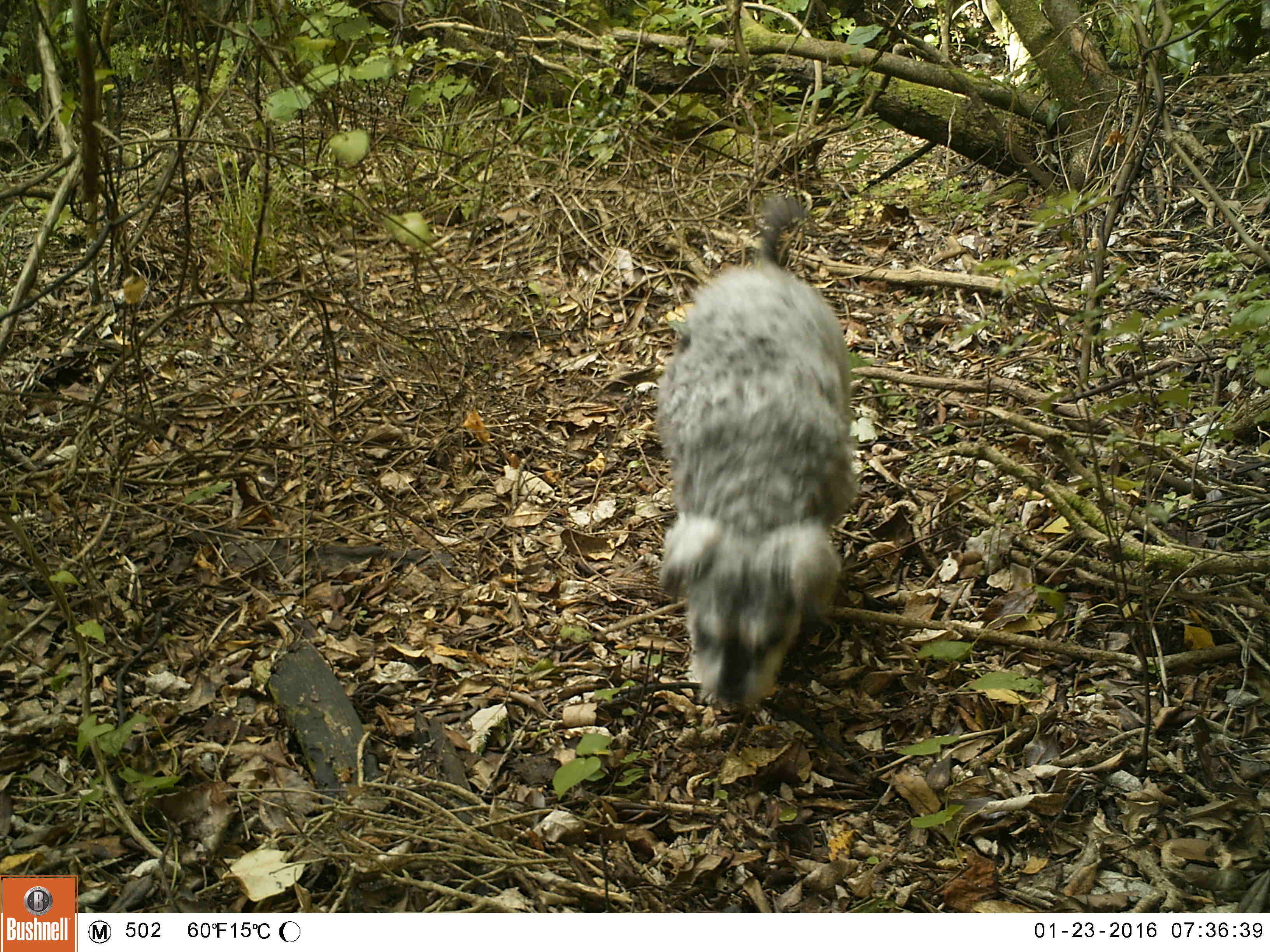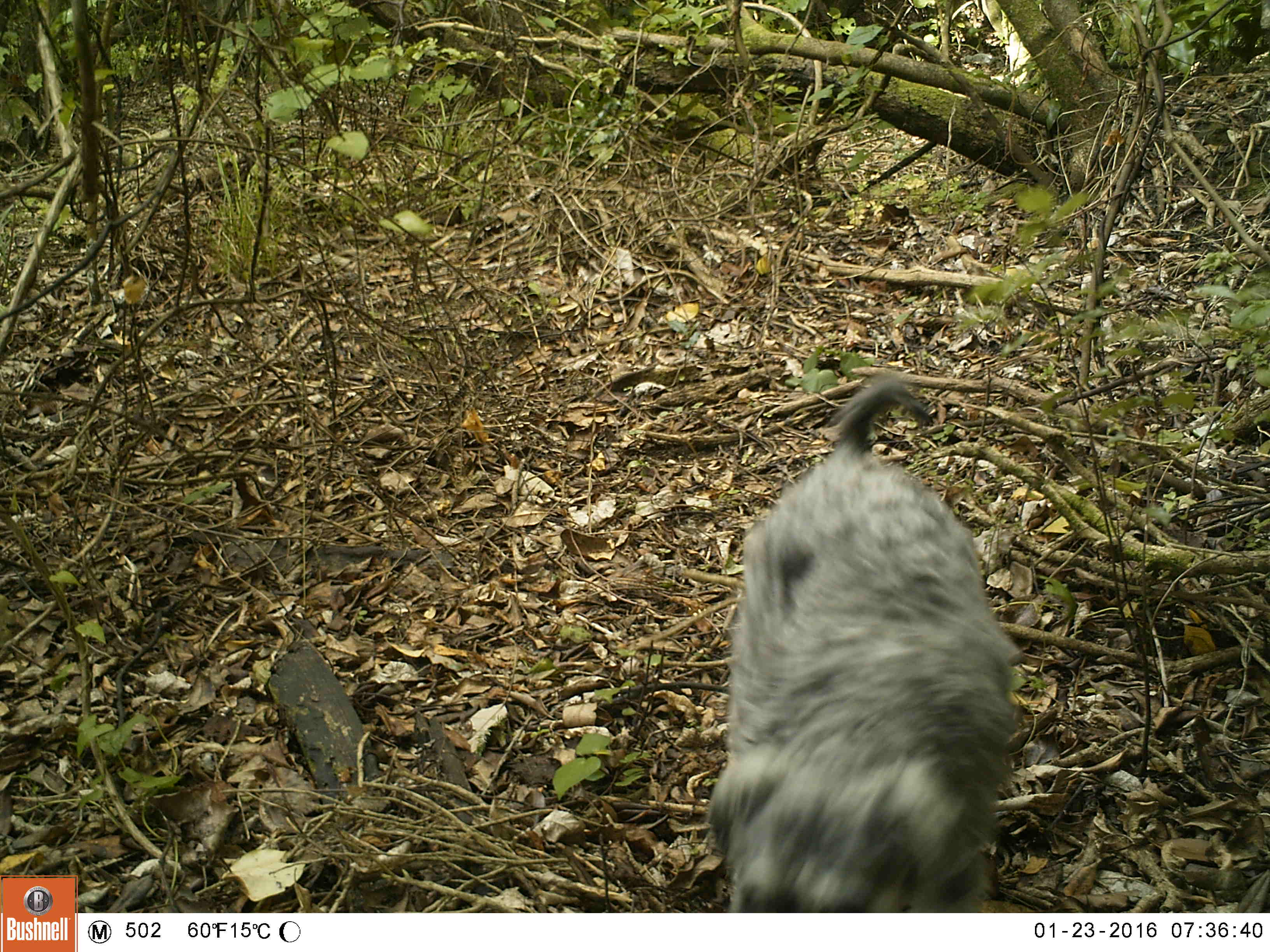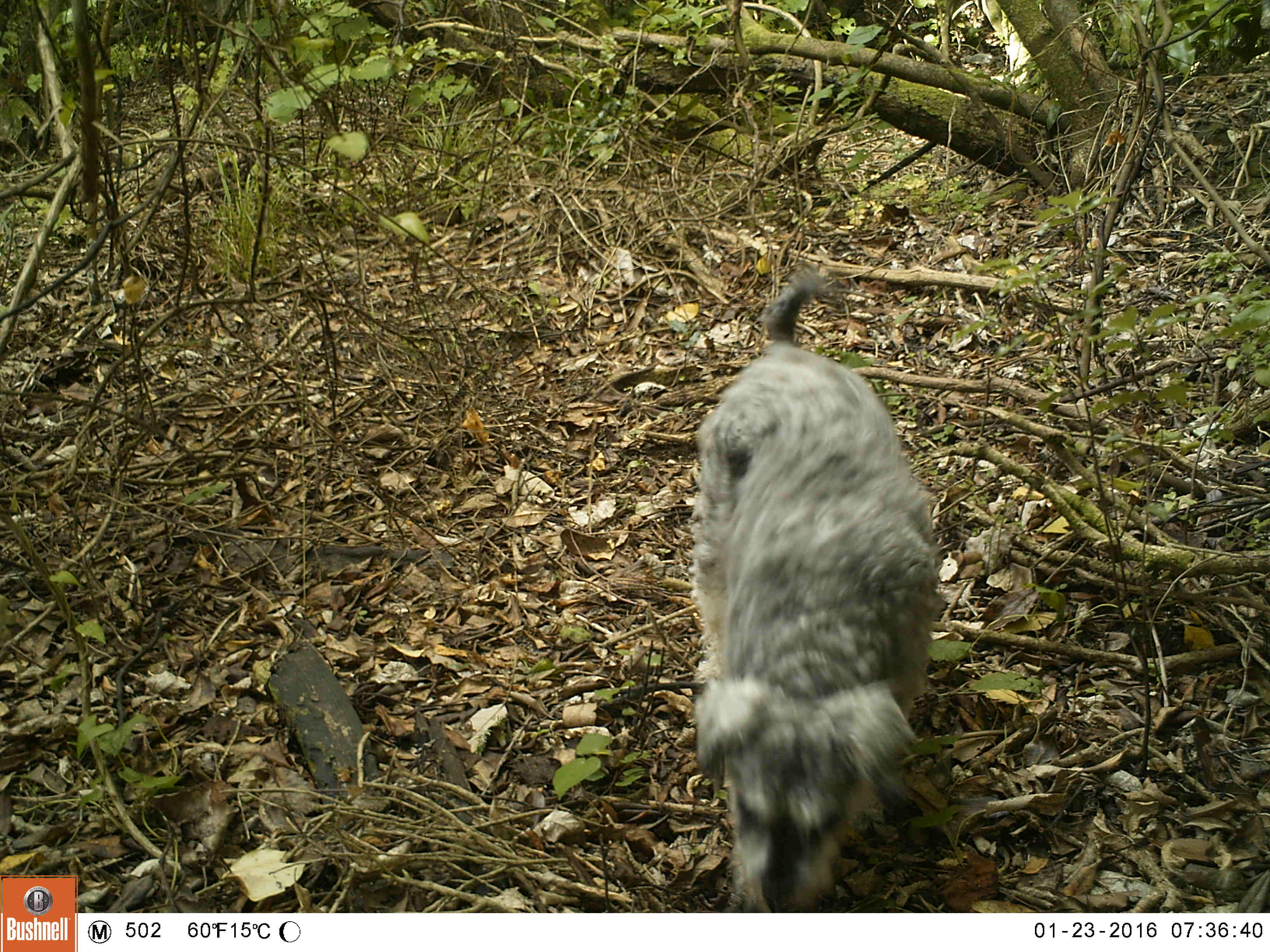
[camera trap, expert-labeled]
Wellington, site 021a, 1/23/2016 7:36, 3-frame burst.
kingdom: Animalia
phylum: Chordata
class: Mammalia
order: Carnivora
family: Canidae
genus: Canis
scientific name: Canis familiaris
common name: dog